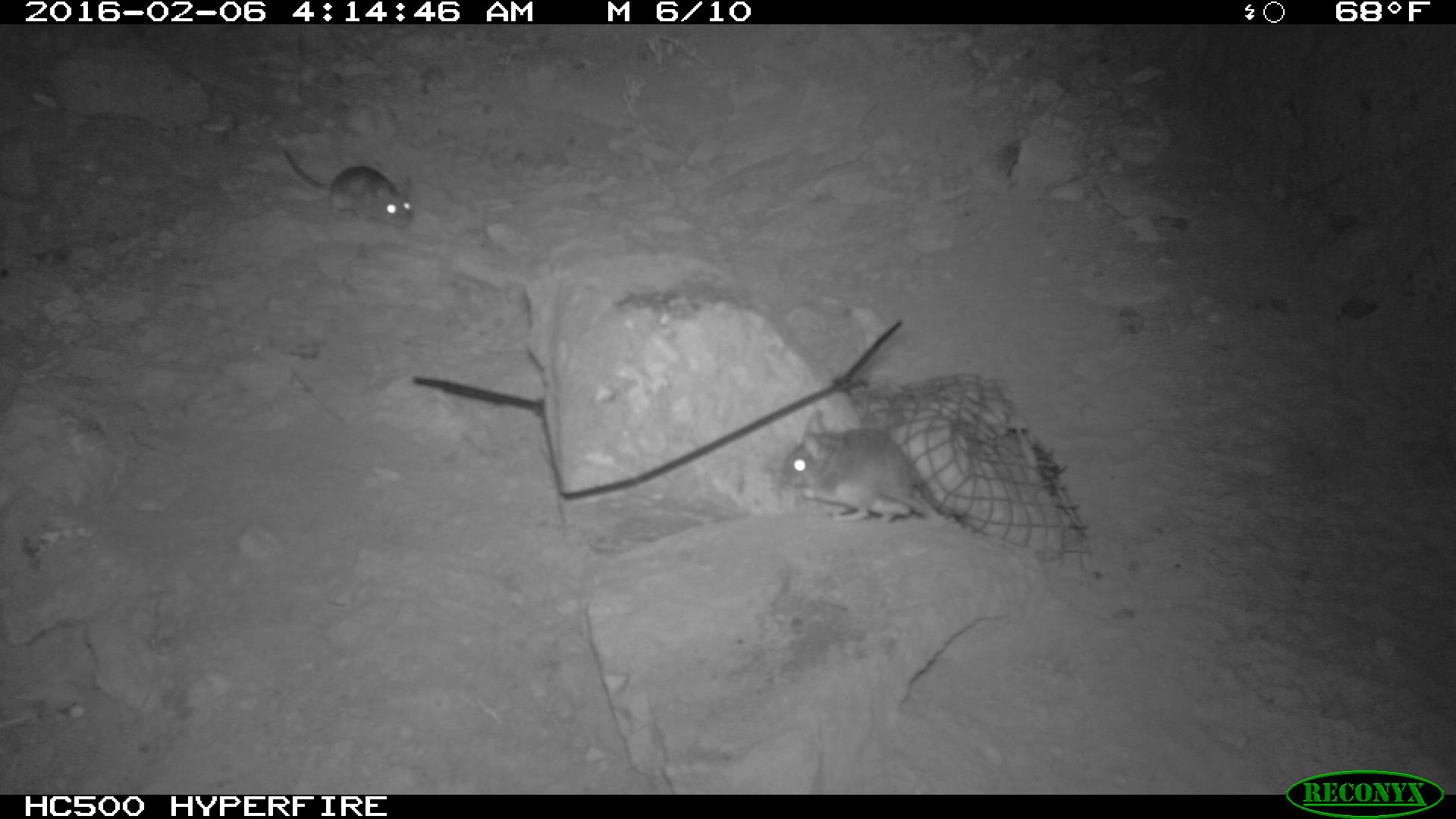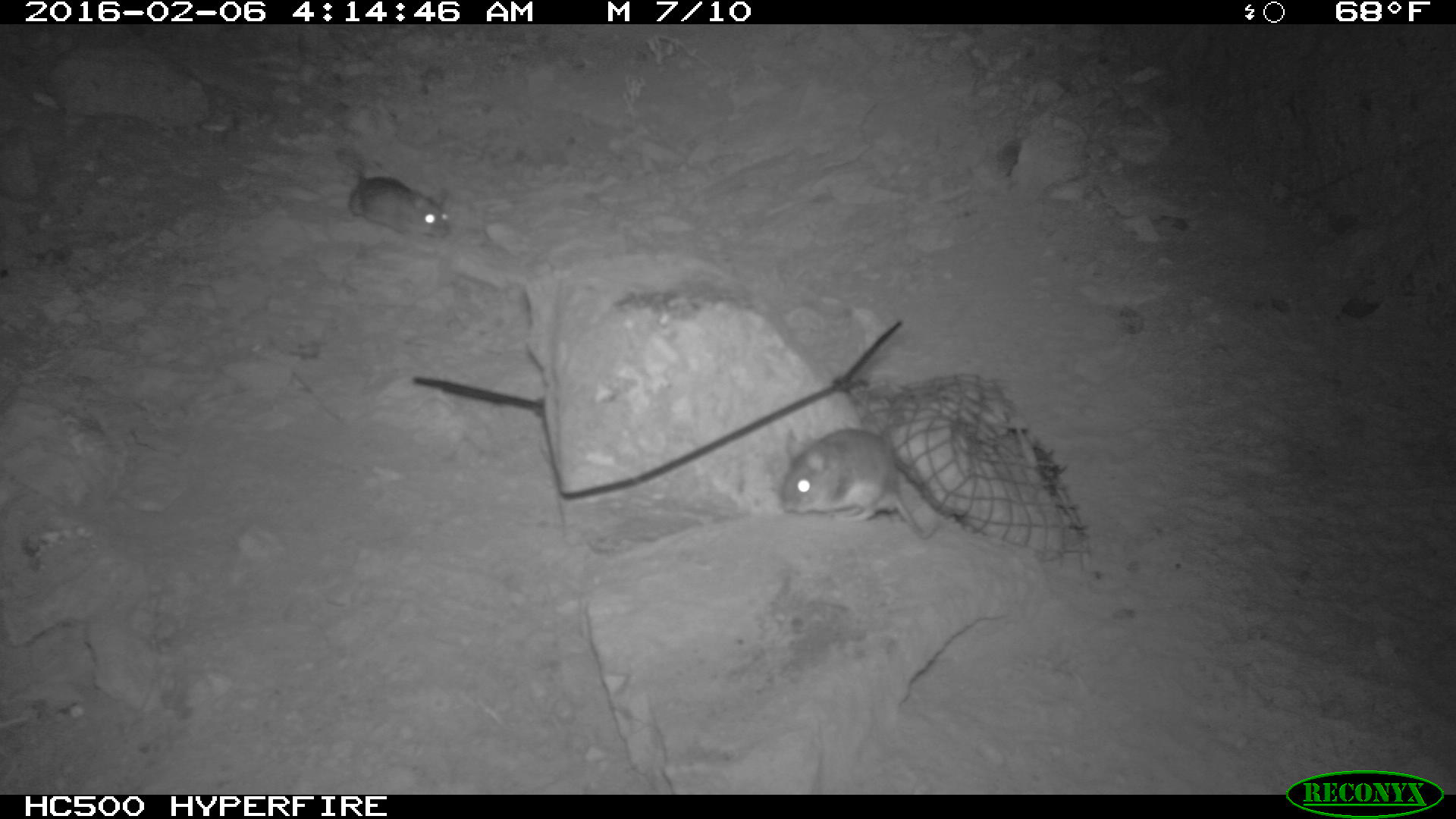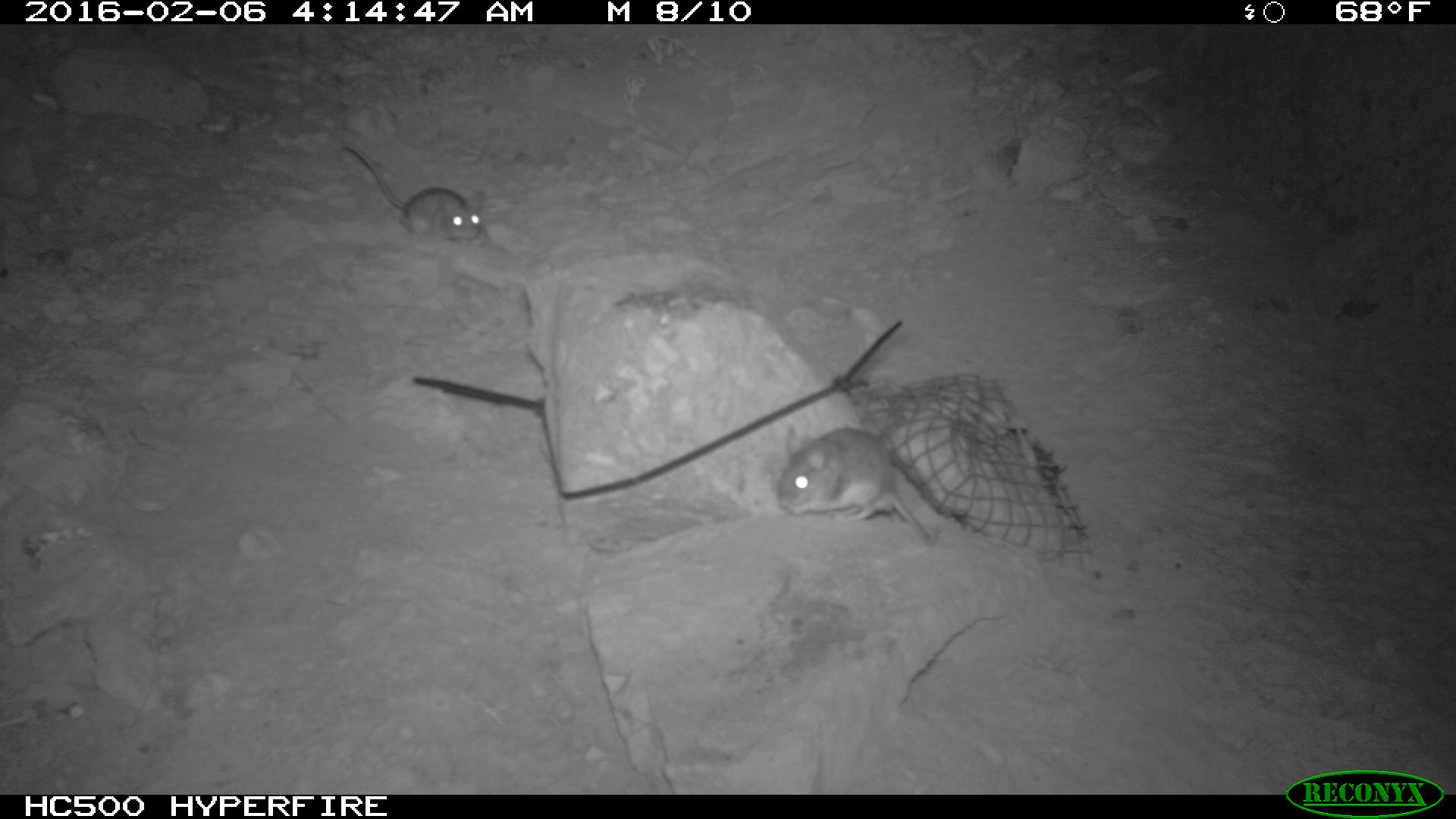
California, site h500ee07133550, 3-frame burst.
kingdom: Animalia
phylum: Chordata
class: Mammalia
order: Rodentia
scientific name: Rodentia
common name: rodent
Rodent (Rodentia).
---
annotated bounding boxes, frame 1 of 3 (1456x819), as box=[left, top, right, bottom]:
rodent: box=[780, 410, 1012, 551]; box=[277, 140, 416, 227]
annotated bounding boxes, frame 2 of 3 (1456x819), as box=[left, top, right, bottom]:
rodent: box=[779, 426, 943, 534]; box=[343, 155, 451, 246]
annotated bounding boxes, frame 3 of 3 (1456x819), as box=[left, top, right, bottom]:
rodent: box=[778, 423, 940, 546]; box=[340, 145, 486, 244]